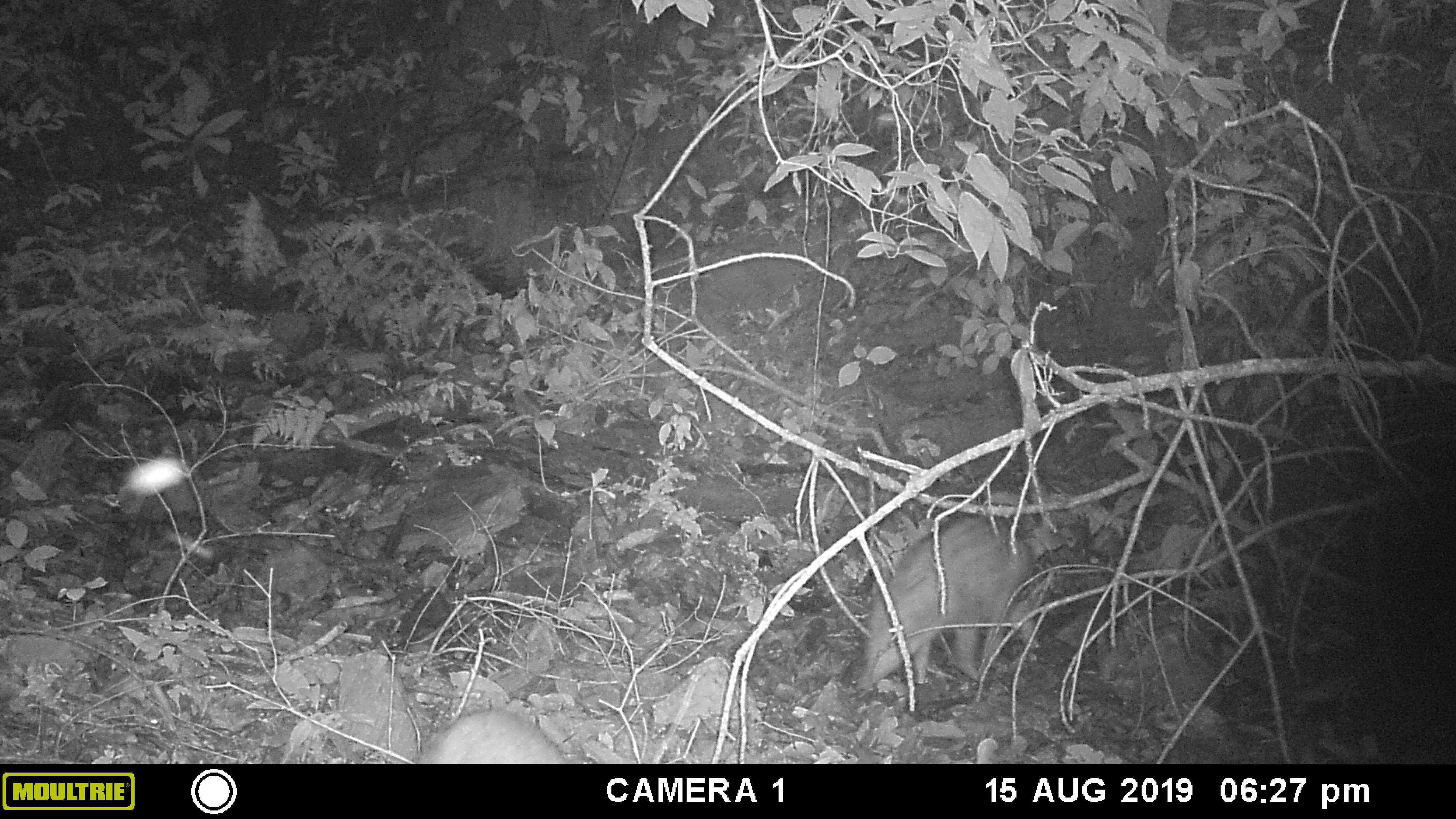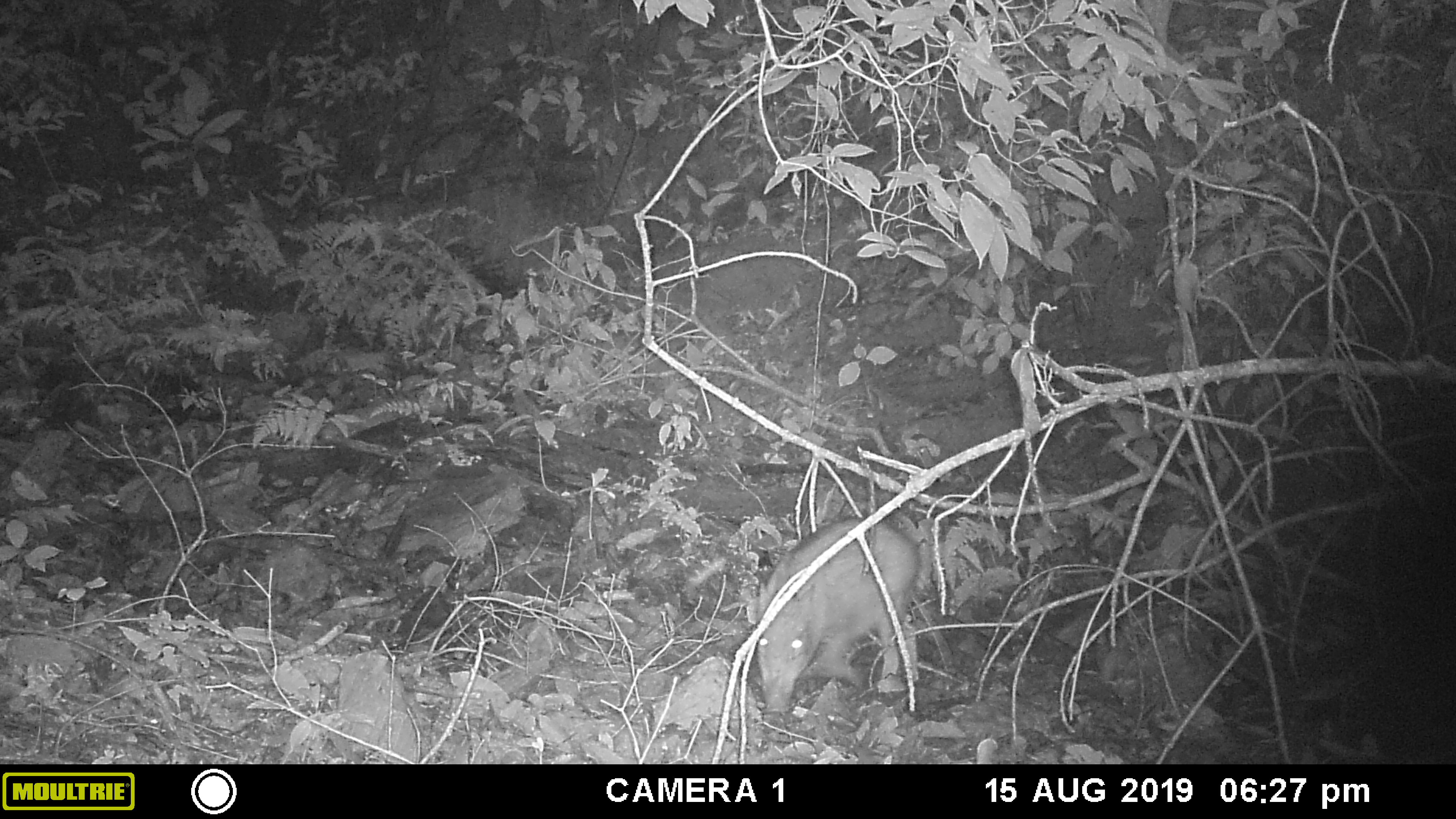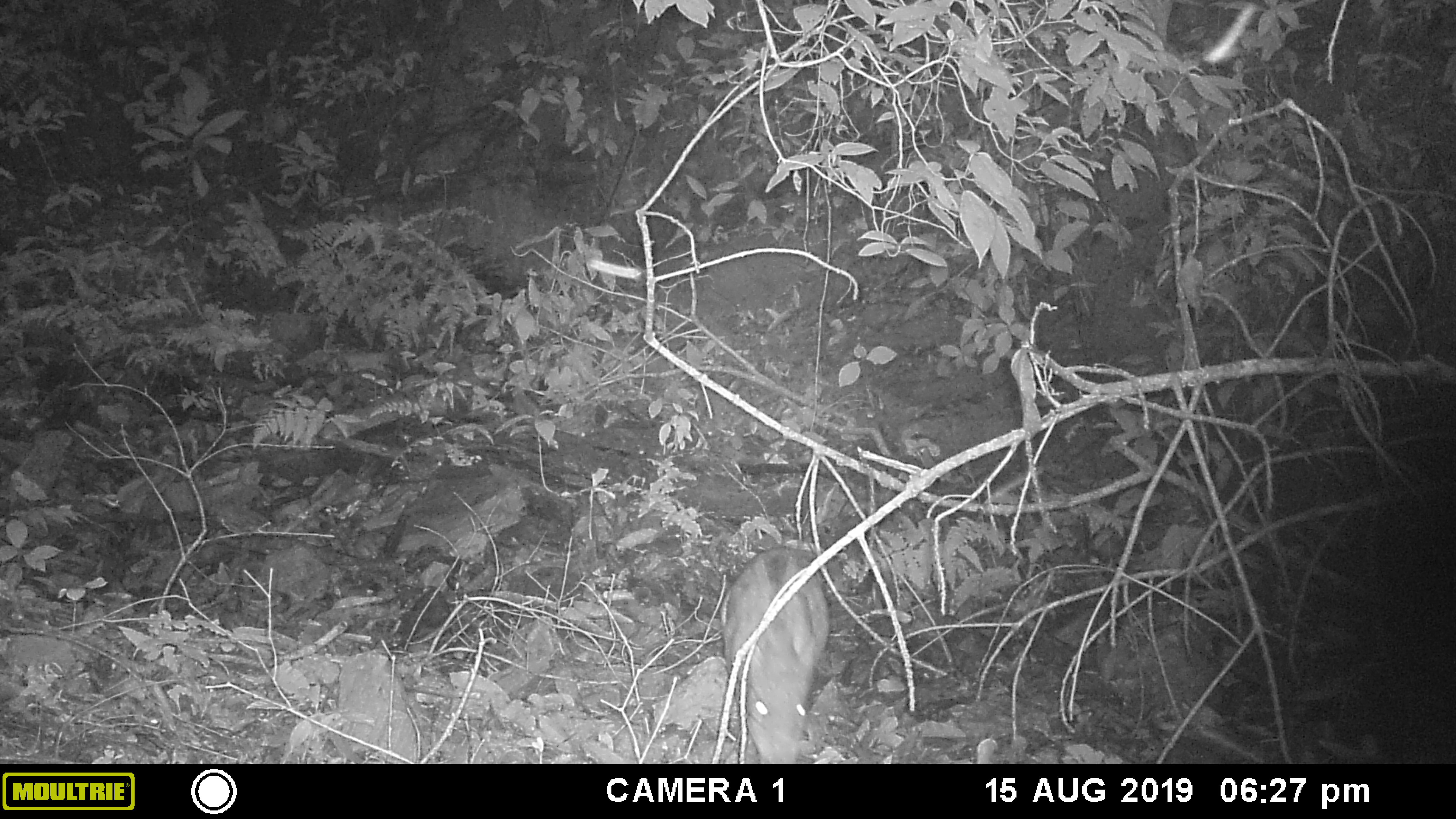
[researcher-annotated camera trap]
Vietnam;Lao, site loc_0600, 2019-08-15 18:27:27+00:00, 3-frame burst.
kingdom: Animalia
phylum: Chordata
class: Mammalia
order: Artiodactyla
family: Suidae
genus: Sus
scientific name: Sus scrofa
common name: eurasian wild pig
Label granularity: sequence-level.